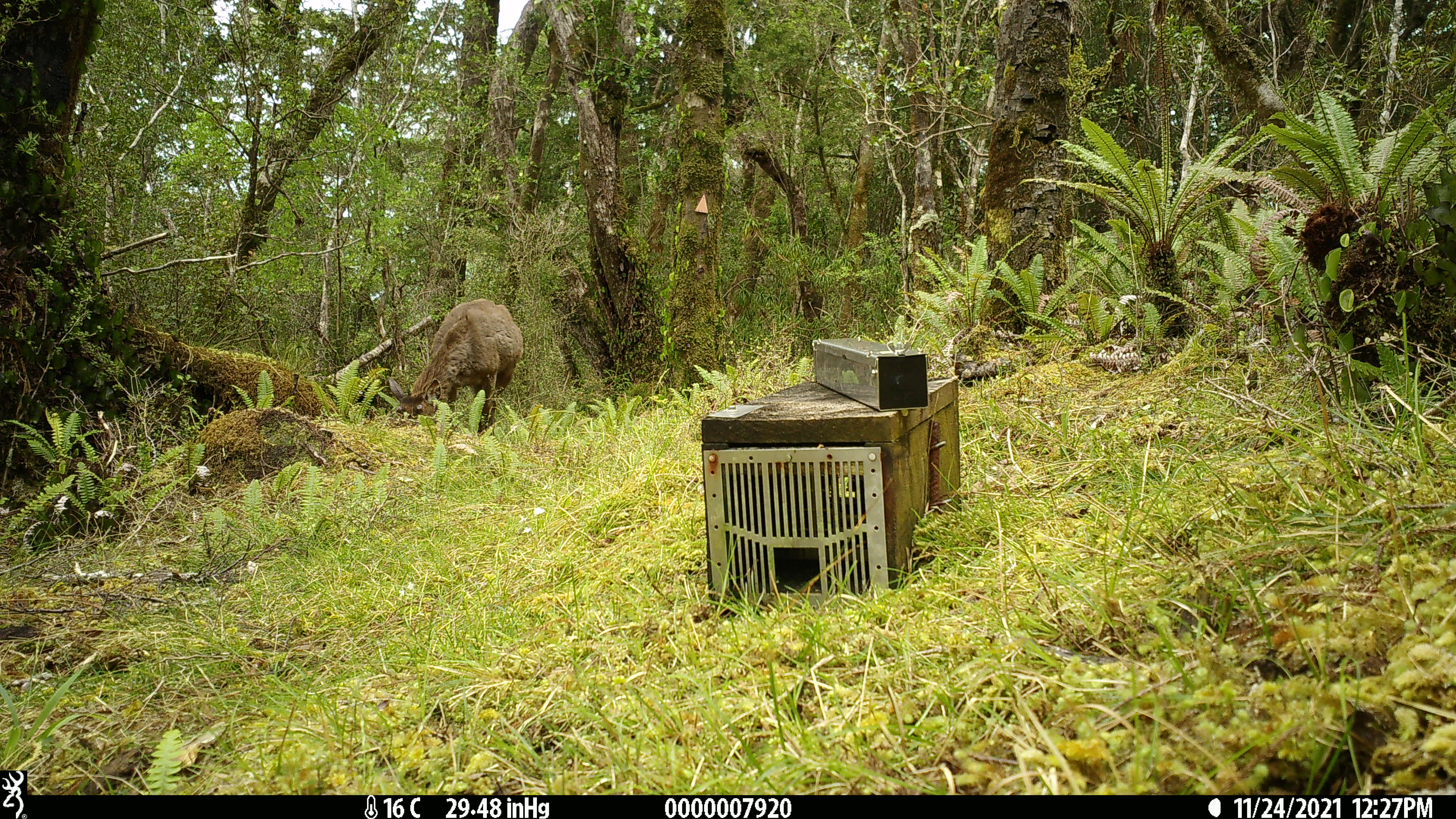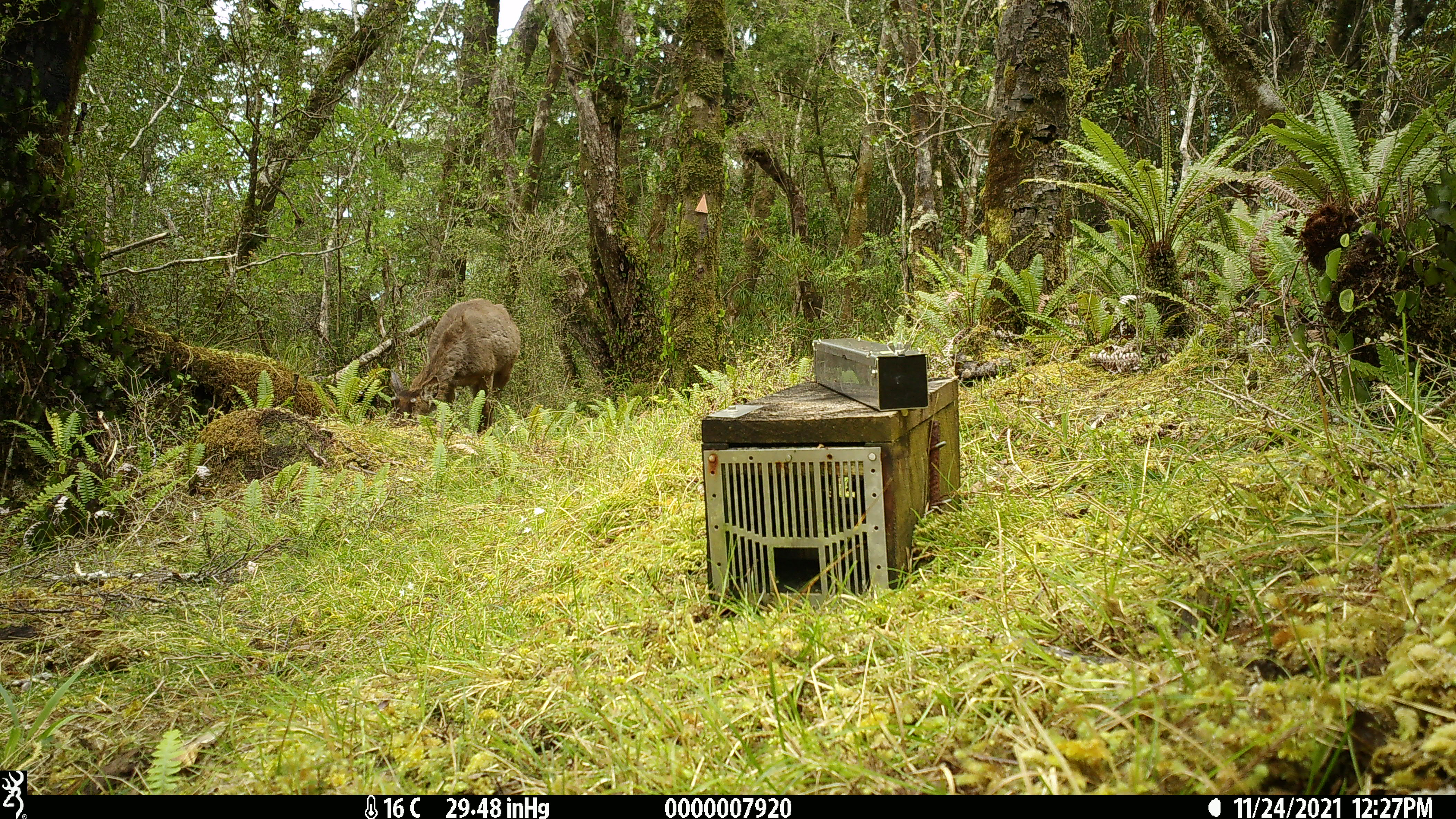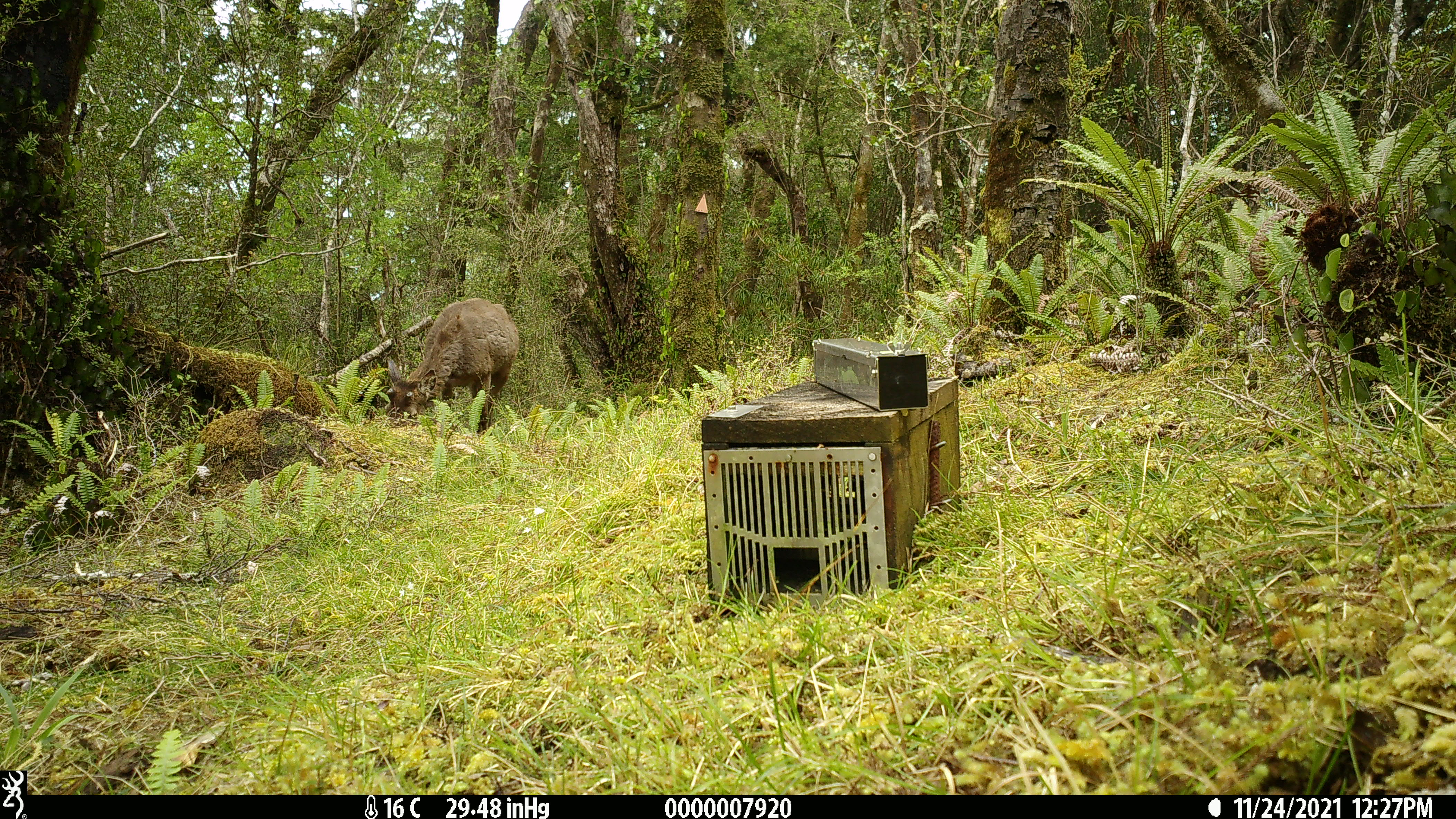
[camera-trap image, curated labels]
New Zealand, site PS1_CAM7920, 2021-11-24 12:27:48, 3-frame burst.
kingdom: Animalia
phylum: Chordata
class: Mammalia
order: Artiodactyla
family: Cervidae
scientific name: Cervidae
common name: deer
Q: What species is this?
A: Deer (Cervidae).